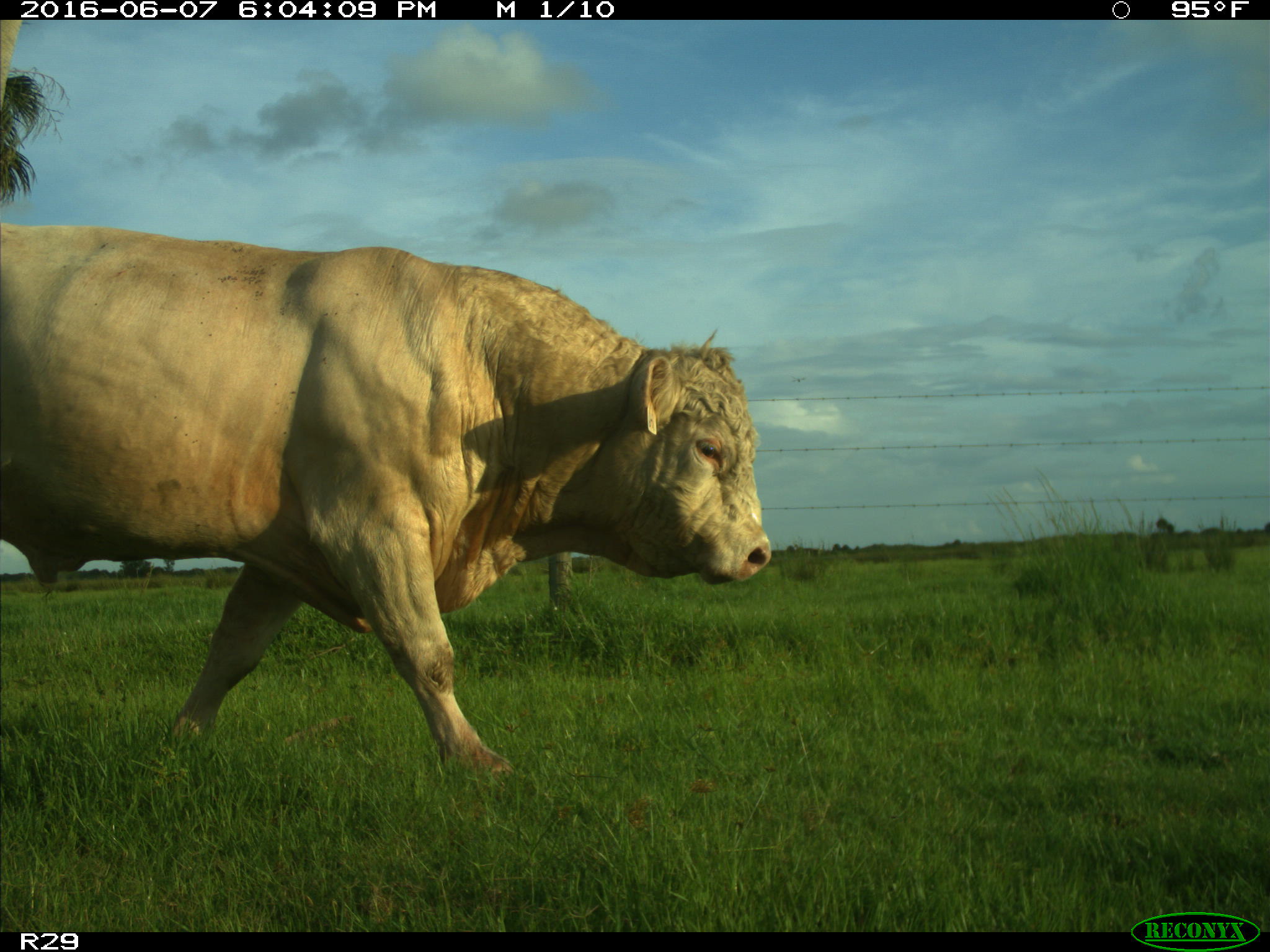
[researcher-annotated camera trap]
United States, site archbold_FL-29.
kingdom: Animalia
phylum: Chordata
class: Mammalia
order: Artiodactyla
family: Bovidae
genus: Bos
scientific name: Bos taurus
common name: domestic cow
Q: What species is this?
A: Bos taurus (domestic cow).